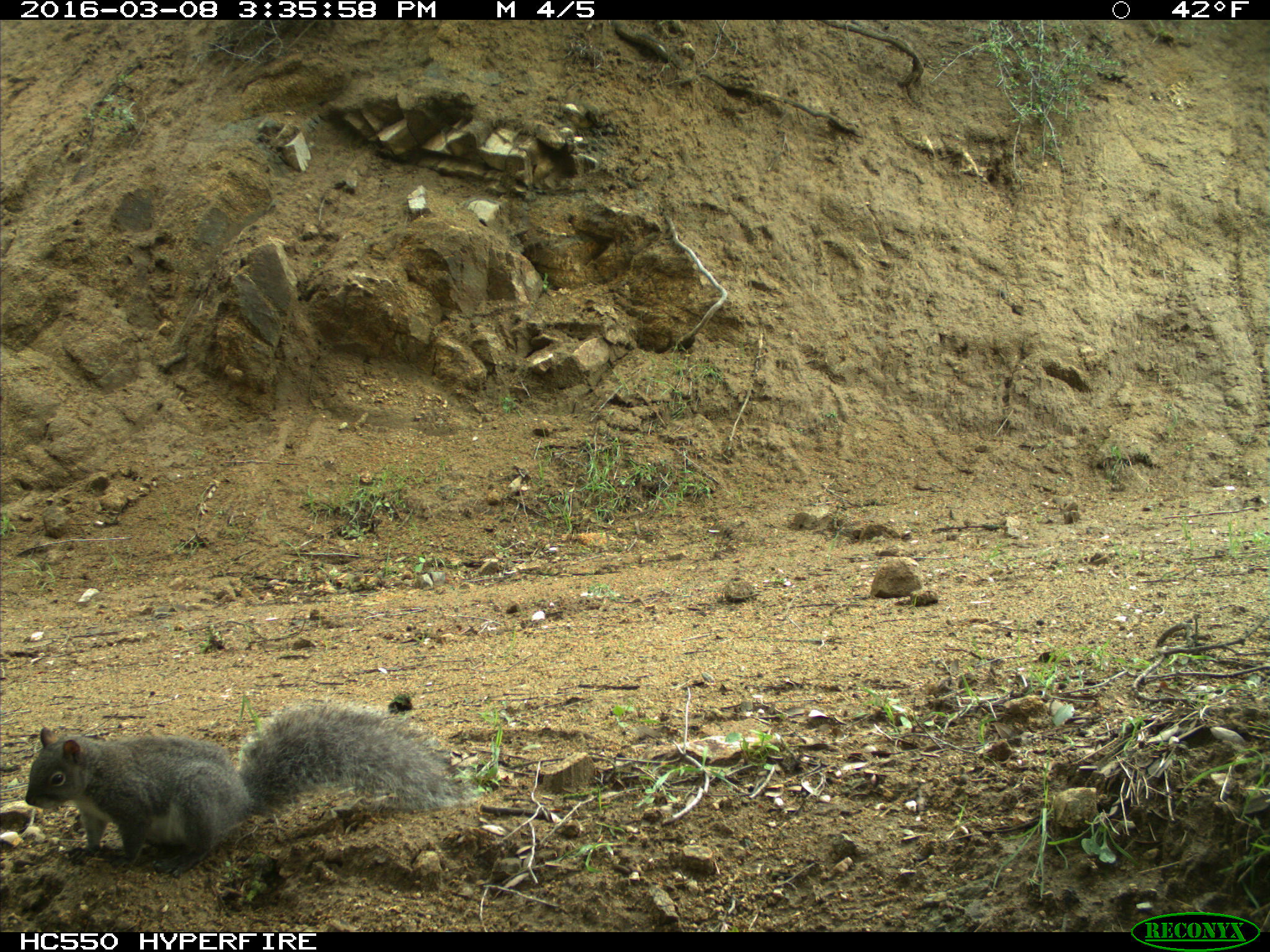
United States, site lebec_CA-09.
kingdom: Animalia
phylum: Chordata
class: Mammalia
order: Rodentia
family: Sciuridae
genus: Sciurus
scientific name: Sciurus carolinensis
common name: eastern gray squirrel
Sciurus carolinensis (eastern gray squirrel).